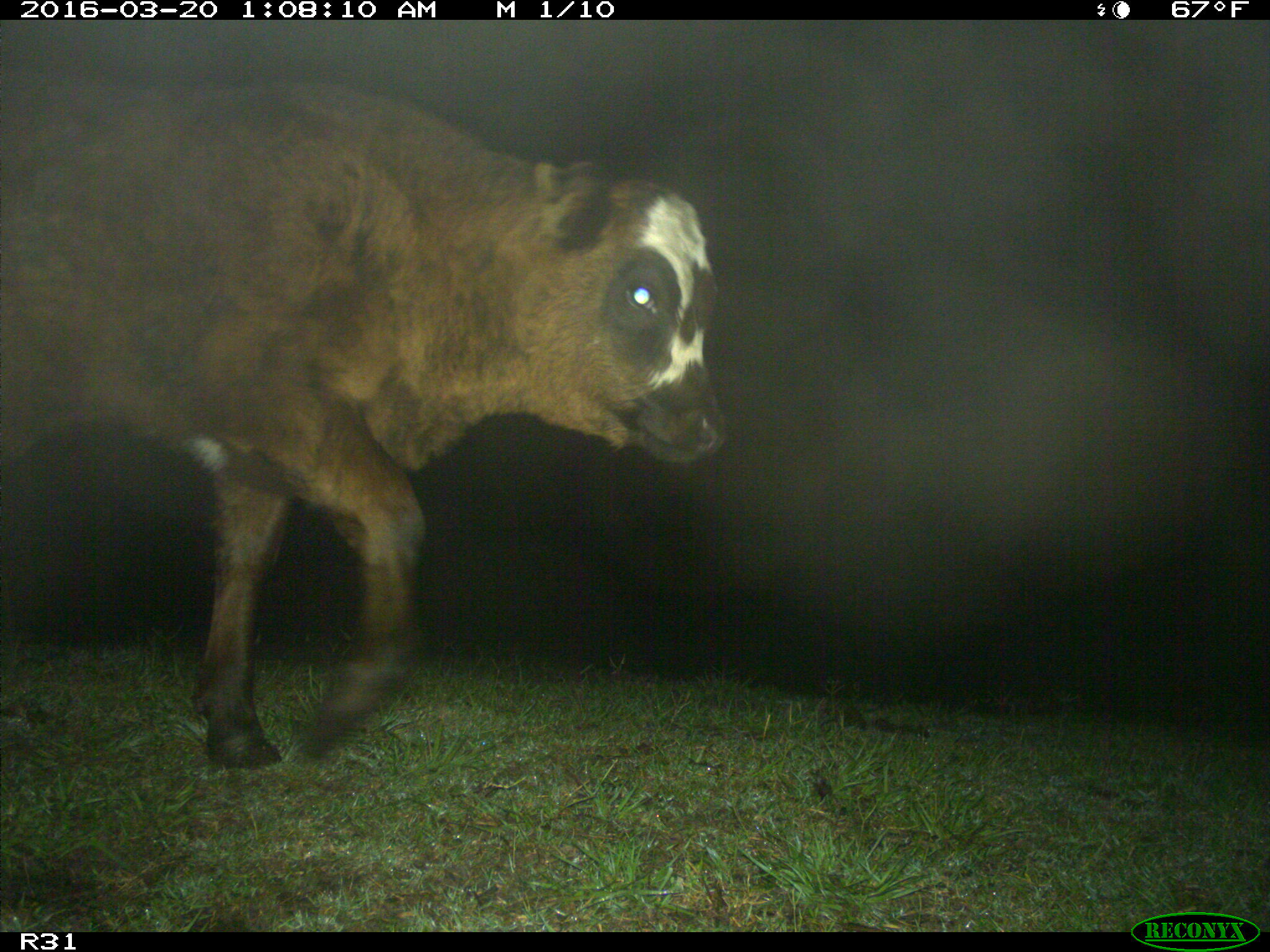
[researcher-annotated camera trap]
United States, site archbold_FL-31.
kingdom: Animalia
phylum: Chordata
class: Mammalia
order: Artiodactyla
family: Bovidae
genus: Bos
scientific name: Bos taurus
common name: domestic cow